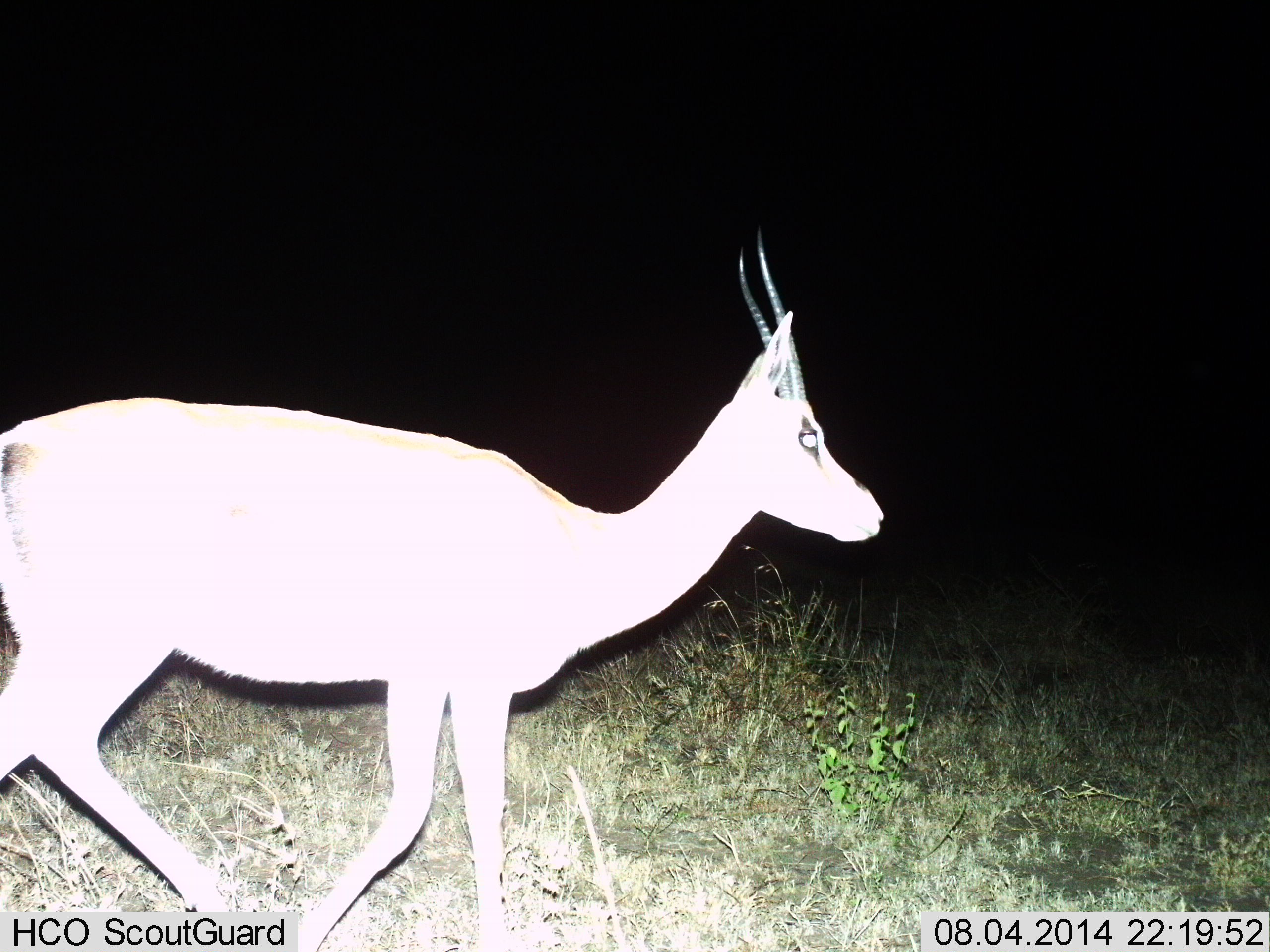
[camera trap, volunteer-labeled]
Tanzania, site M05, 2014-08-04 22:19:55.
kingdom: Animalia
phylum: Chordata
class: Mammalia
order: Artiodactyla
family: Bovidae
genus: Nanger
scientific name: Nanger granti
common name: grant's gazelle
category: gazellegrants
Gazellegrants (grant's gazelle) (Nanger granti), count 1. Behavior (volunteer vote fractions): standing 20%, resting 0%, moving 80%, interacting 0%. Young present (vote fraction): 0%. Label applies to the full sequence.